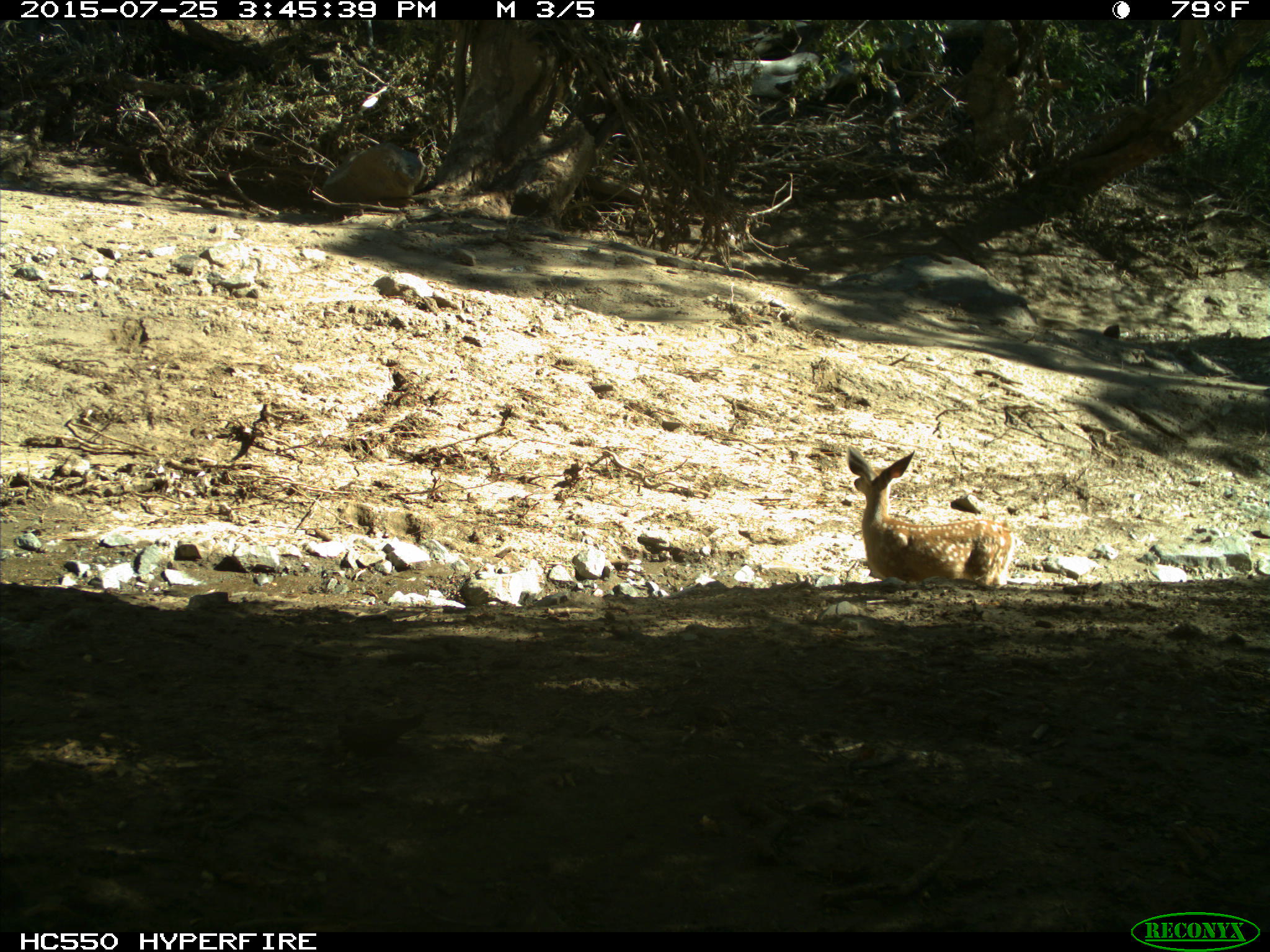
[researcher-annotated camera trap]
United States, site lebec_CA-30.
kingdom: Animalia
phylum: Chordata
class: Mammalia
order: Artiodactyla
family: Cervidae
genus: Odocoileus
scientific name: Odocoileus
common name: deer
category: unidentified deer